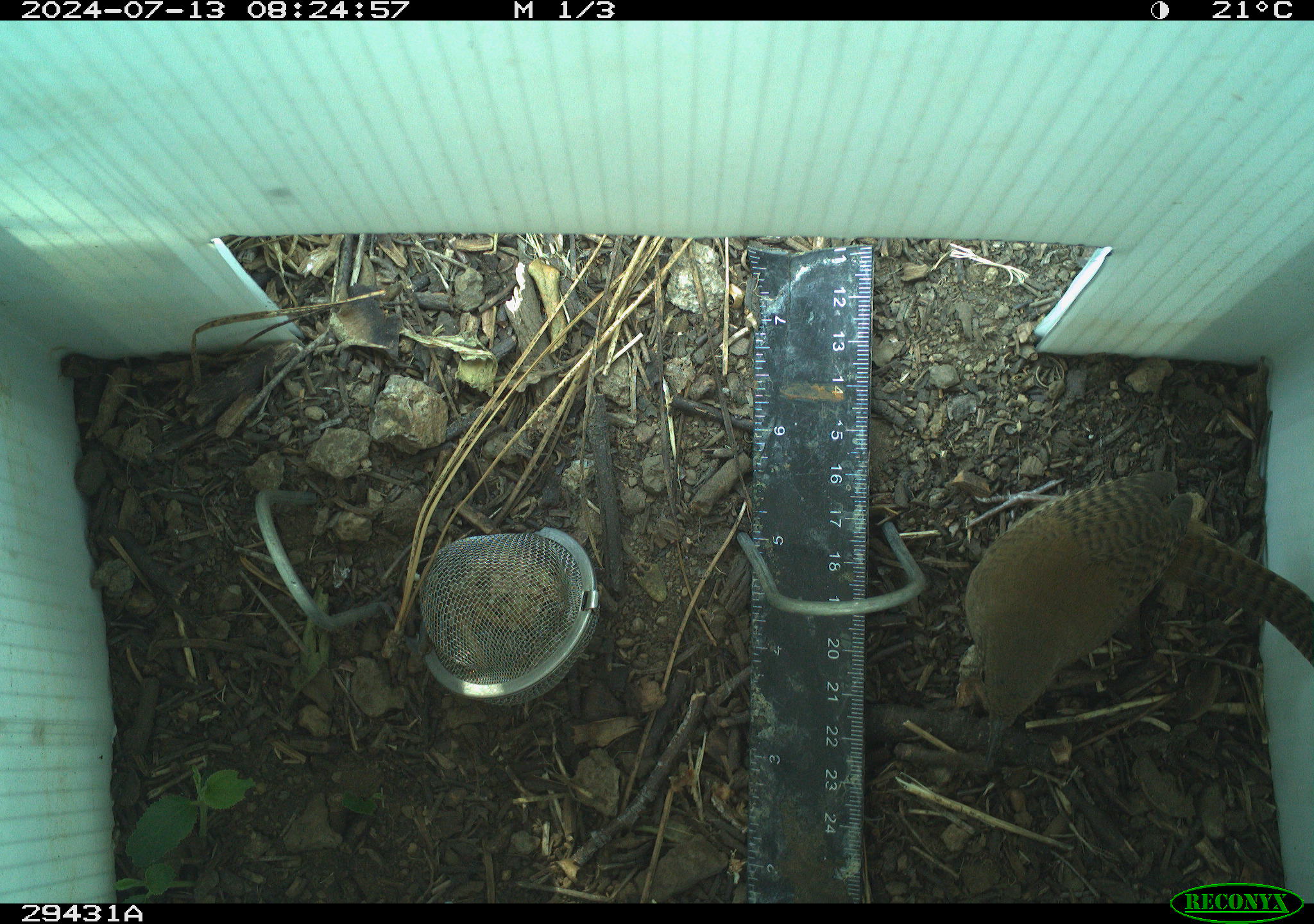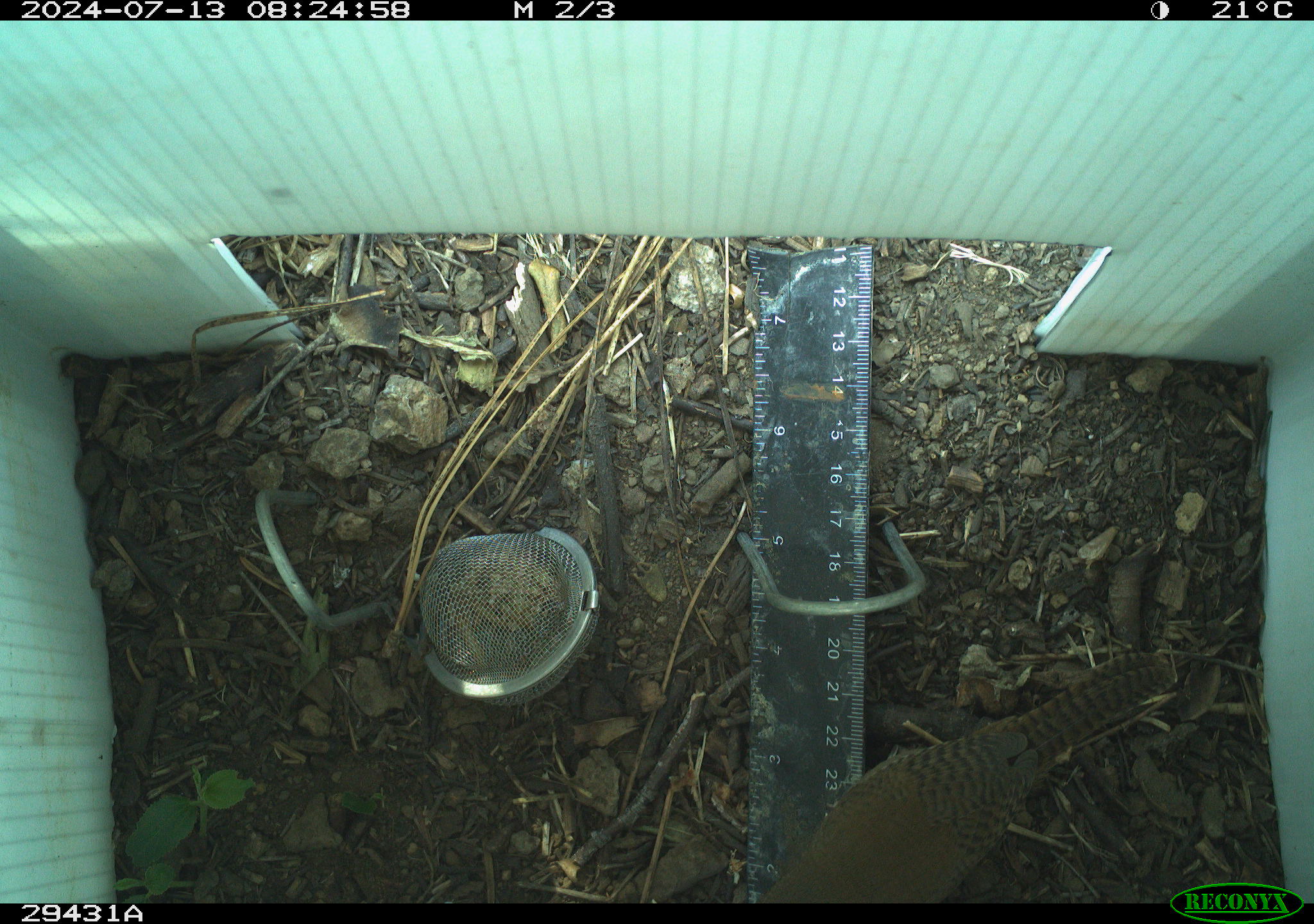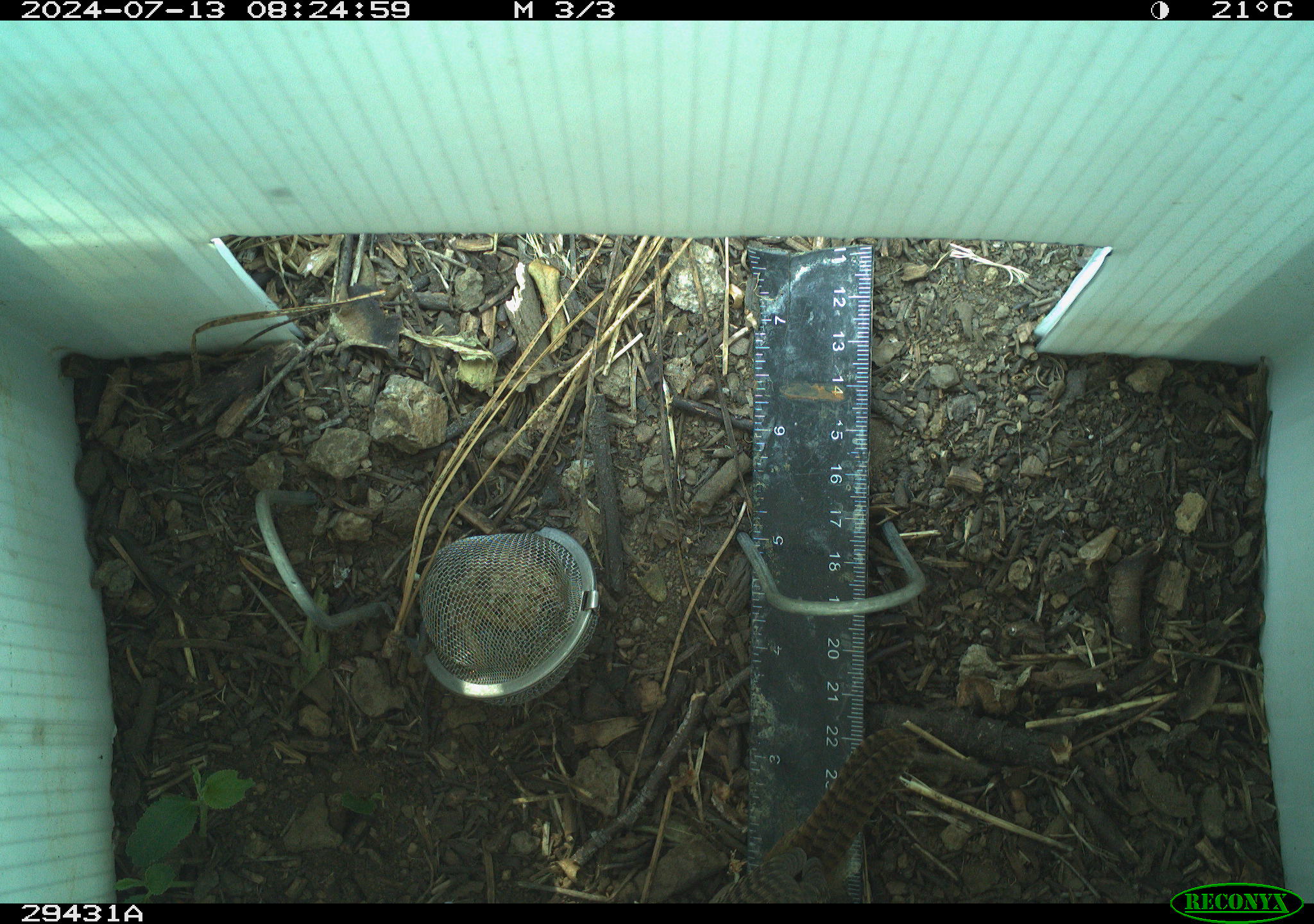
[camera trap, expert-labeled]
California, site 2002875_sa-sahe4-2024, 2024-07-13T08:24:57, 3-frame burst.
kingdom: Animalia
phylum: Chordata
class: Aves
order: Passeriformes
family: Troglodytidae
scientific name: Troglodytidae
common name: wren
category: troglodytidae family